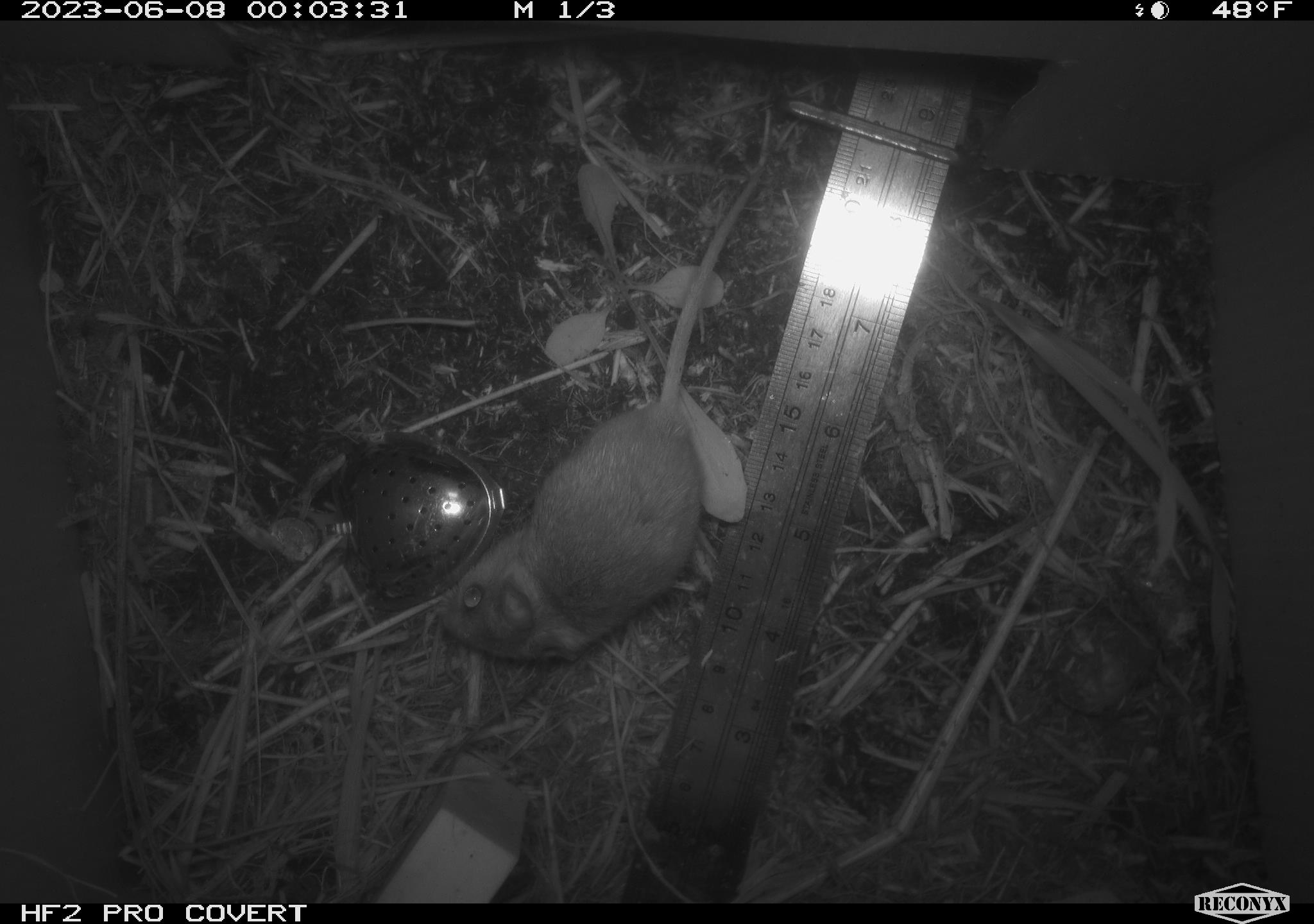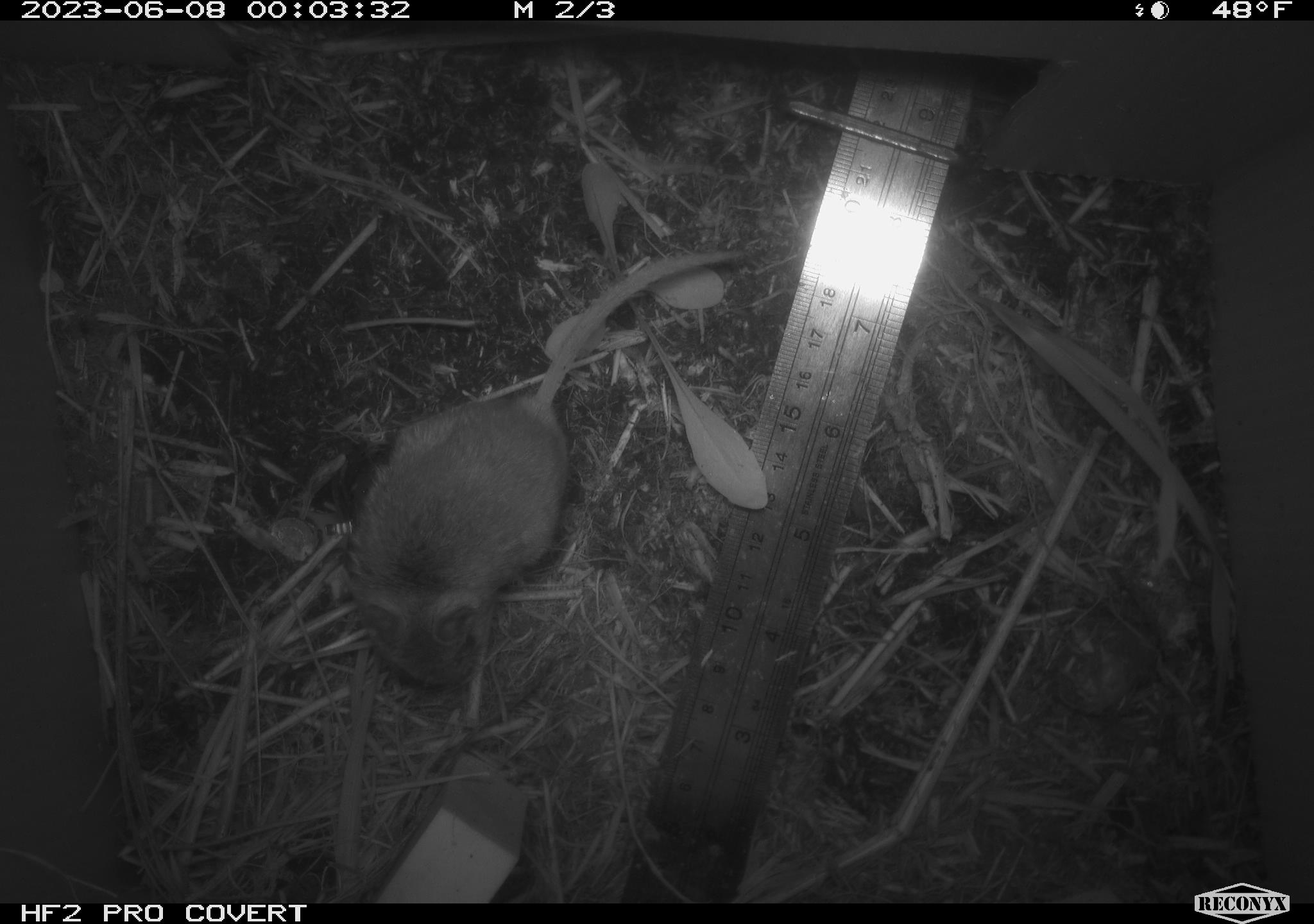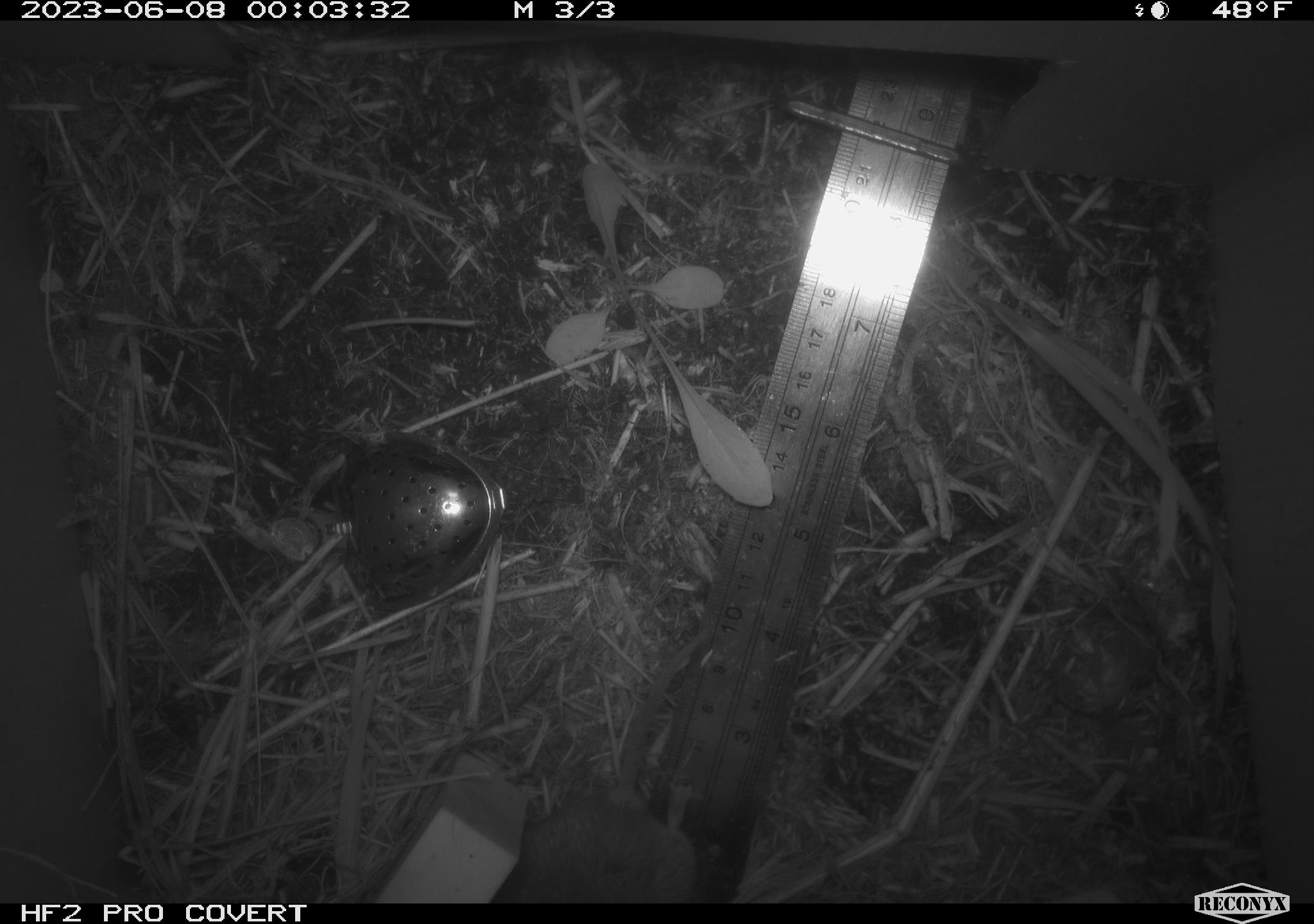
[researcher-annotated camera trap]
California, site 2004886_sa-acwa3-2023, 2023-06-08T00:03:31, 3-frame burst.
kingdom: Animalia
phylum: Chordata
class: Mammalia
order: Rodentia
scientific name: Rodentia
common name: mouse species